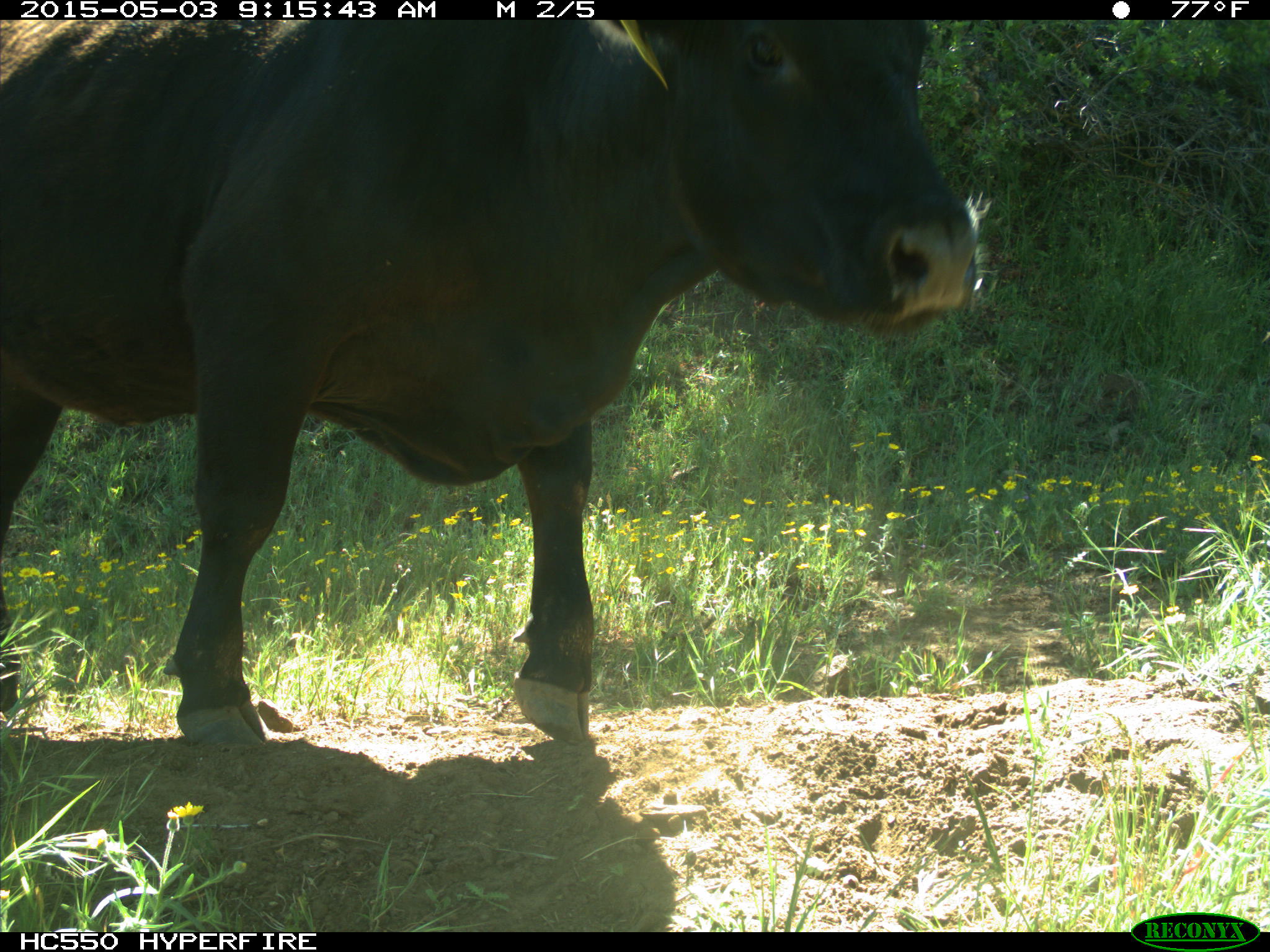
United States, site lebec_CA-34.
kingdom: Animalia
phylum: Chordata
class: Mammalia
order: Artiodactyla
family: Bovidae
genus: Bos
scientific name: Bos taurus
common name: domestic cow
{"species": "Bos taurus (domestic cow)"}